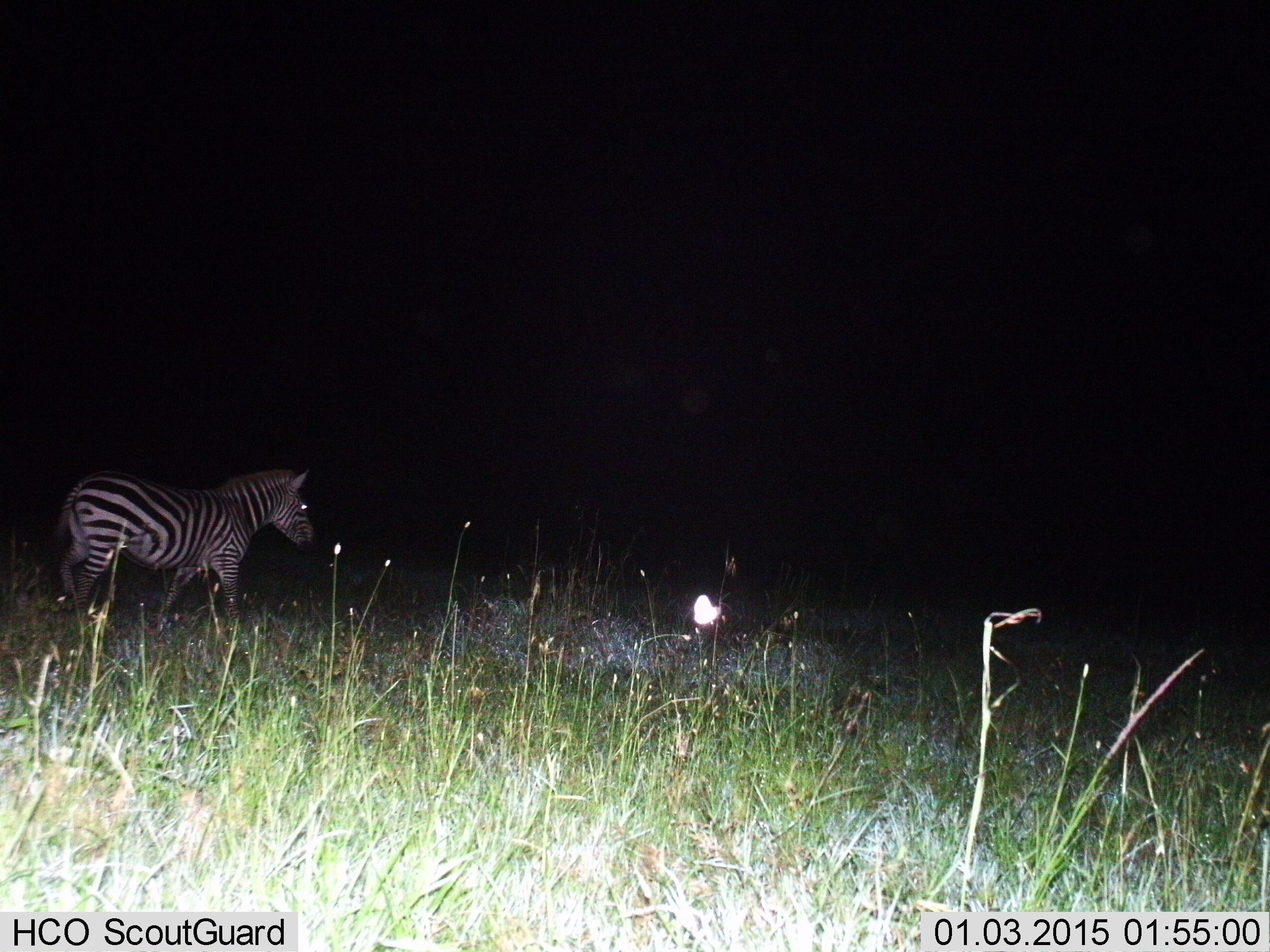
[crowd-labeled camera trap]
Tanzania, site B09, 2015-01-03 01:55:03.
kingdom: Animalia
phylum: Chordata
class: Mammalia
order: Perissodactyla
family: Equidae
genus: Equus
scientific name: Equus quagga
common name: plains zebra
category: zebra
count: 1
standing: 45%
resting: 0%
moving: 55%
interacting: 0%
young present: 0%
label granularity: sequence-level